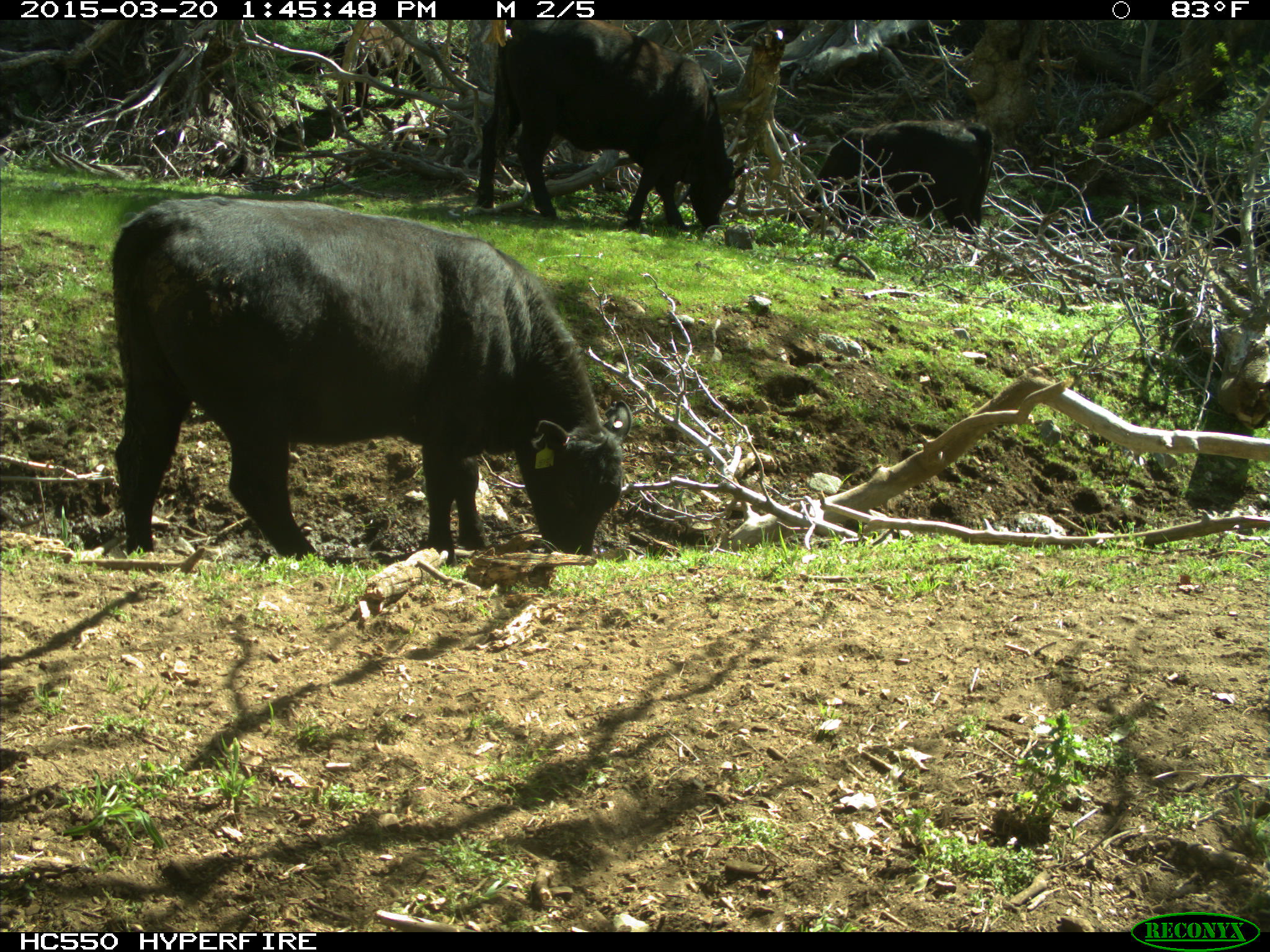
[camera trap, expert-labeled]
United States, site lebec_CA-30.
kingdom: Animalia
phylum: Chordata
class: Mammalia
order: Artiodactyla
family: Bovidae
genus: Bos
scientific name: Bos taurus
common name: domestic cow